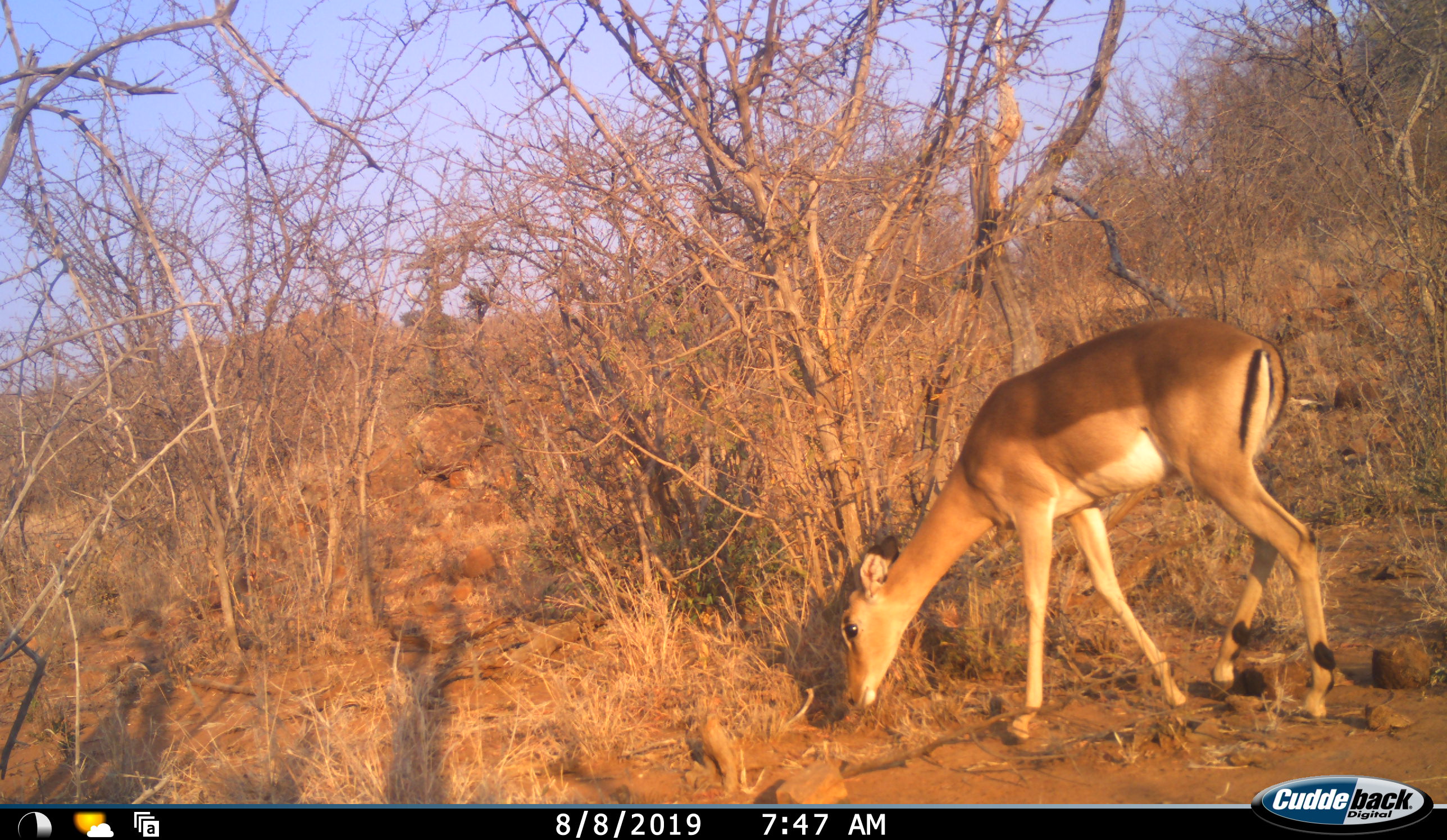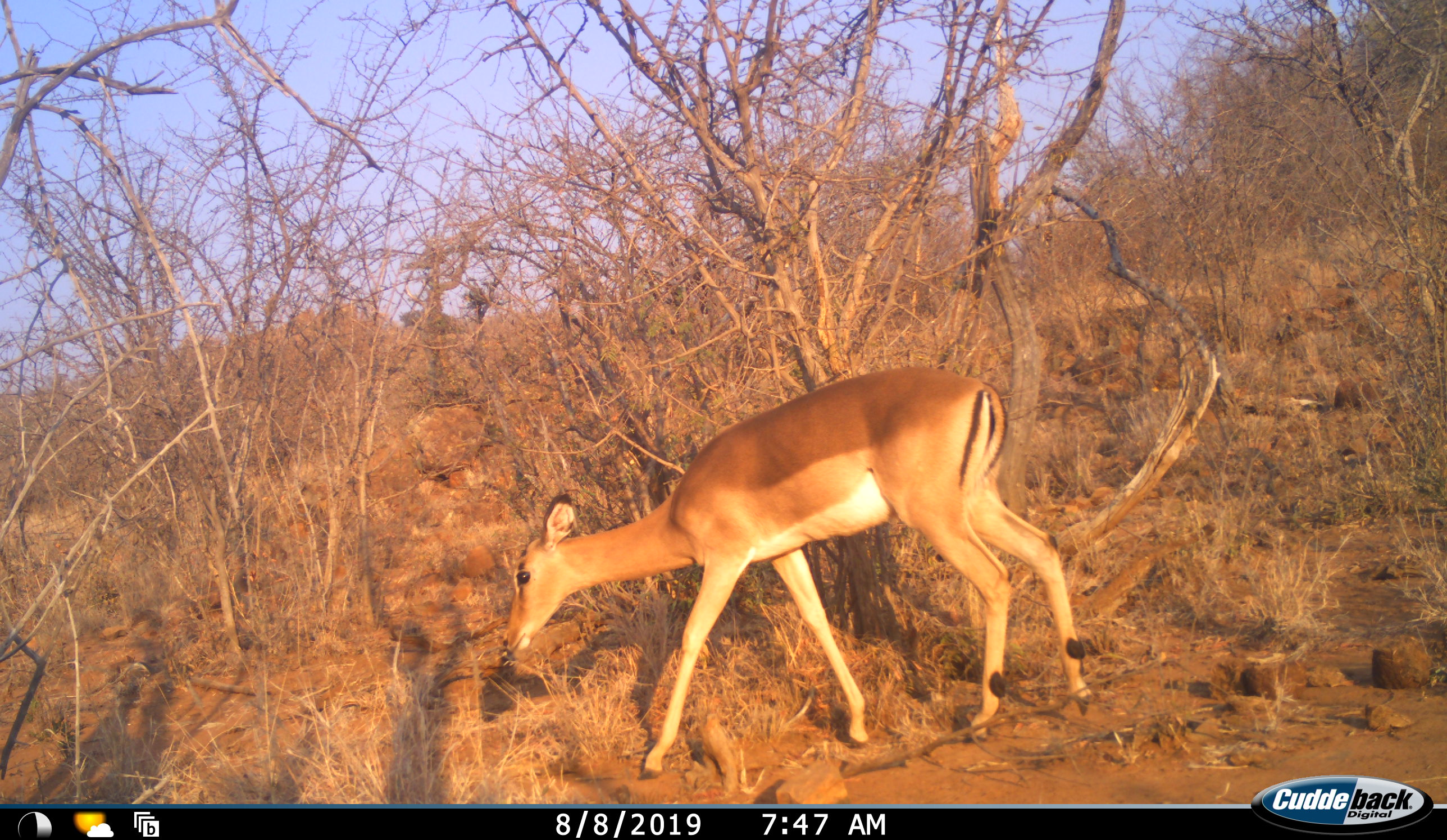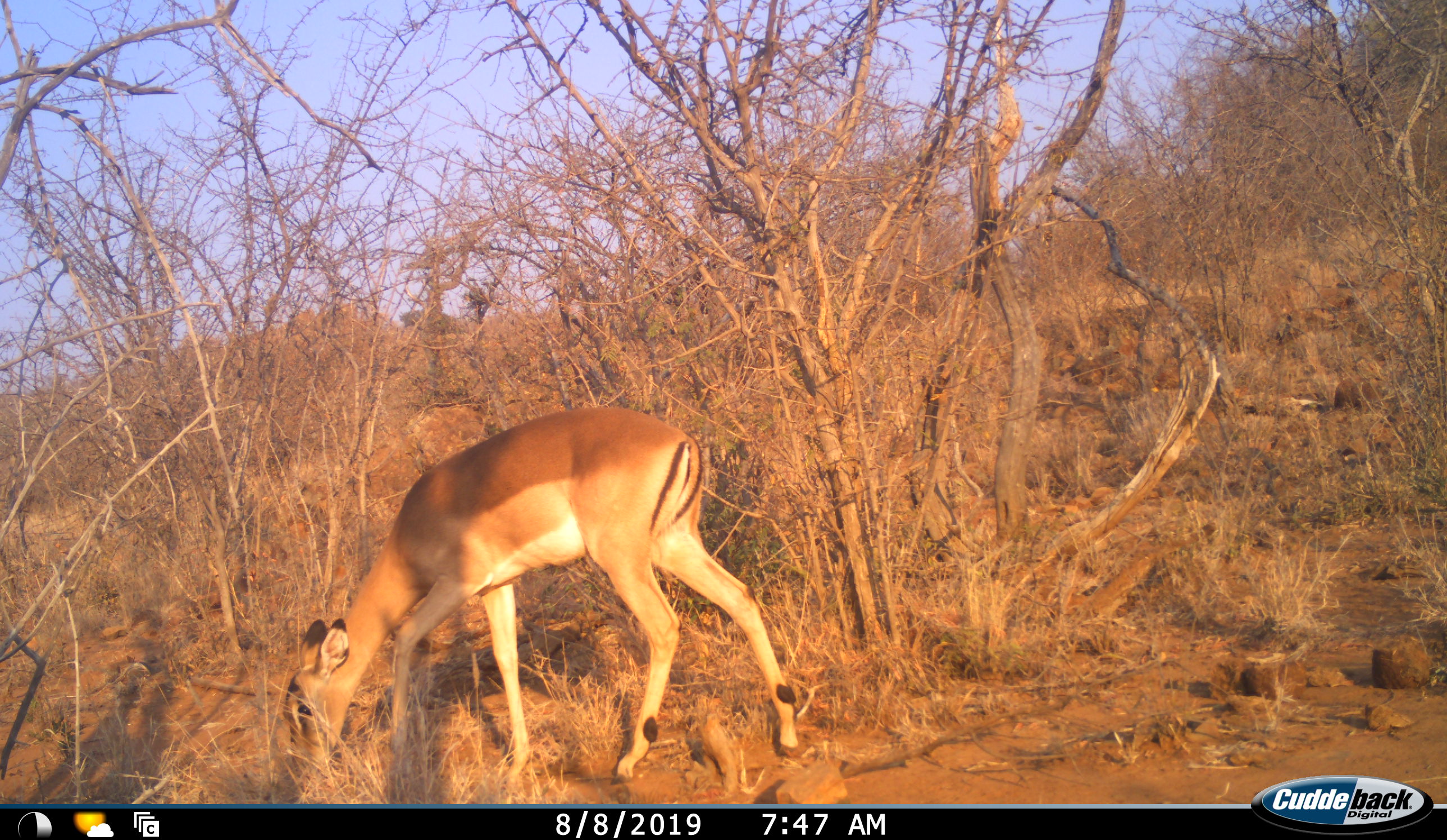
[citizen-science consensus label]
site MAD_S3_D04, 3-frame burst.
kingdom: Animalia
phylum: Chordata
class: Mammalia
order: Artiodactyla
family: Bovidae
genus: Aepyceros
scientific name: Aepyceros melampus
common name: impala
Impala (Aepyceros melampus), count 1. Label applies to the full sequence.